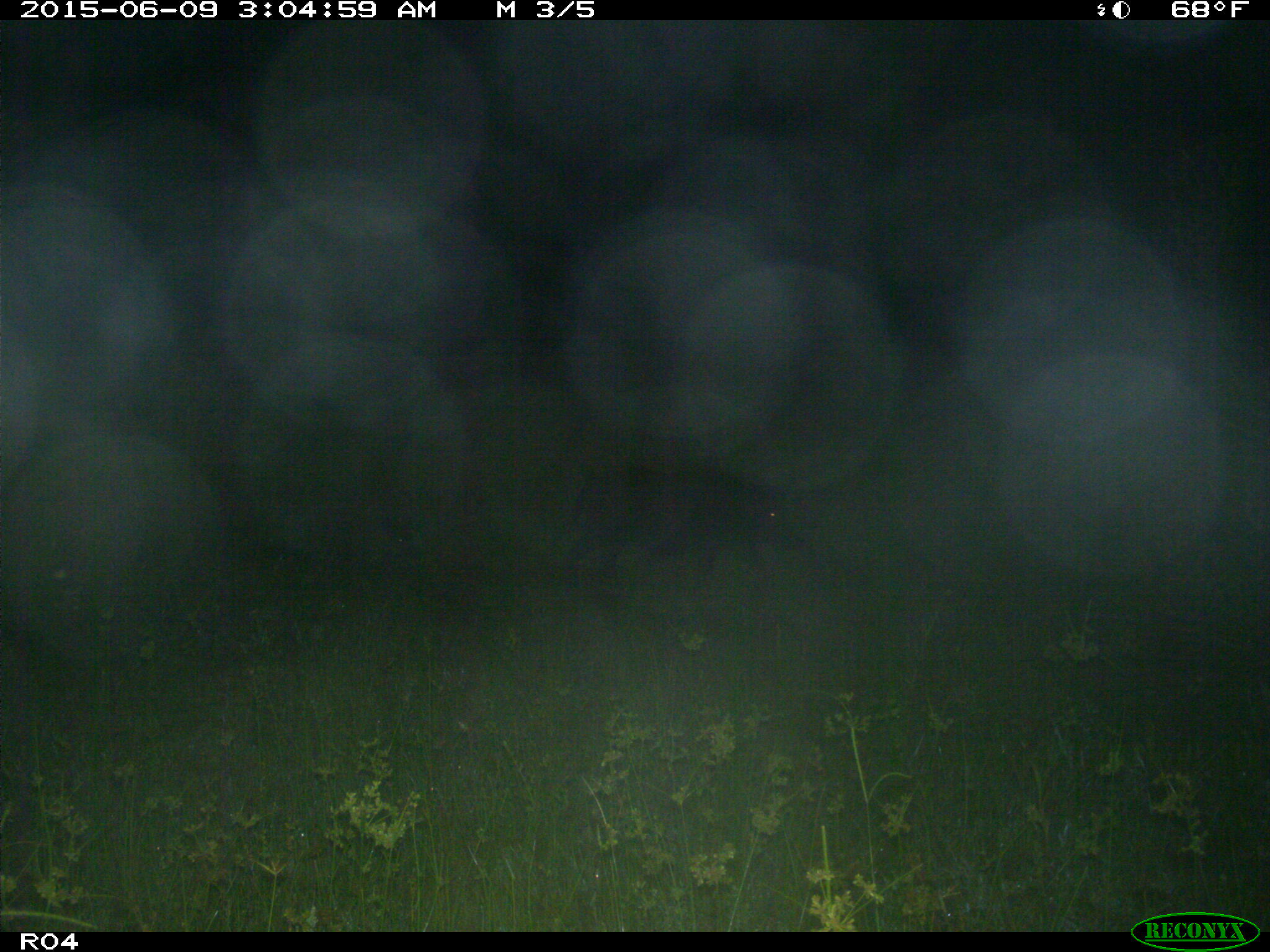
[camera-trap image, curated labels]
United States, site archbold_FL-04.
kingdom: Animalia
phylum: Chordata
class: Mammalia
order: Artiodactyla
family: Suidae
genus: Sus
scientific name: Sus scrofa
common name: wild boar